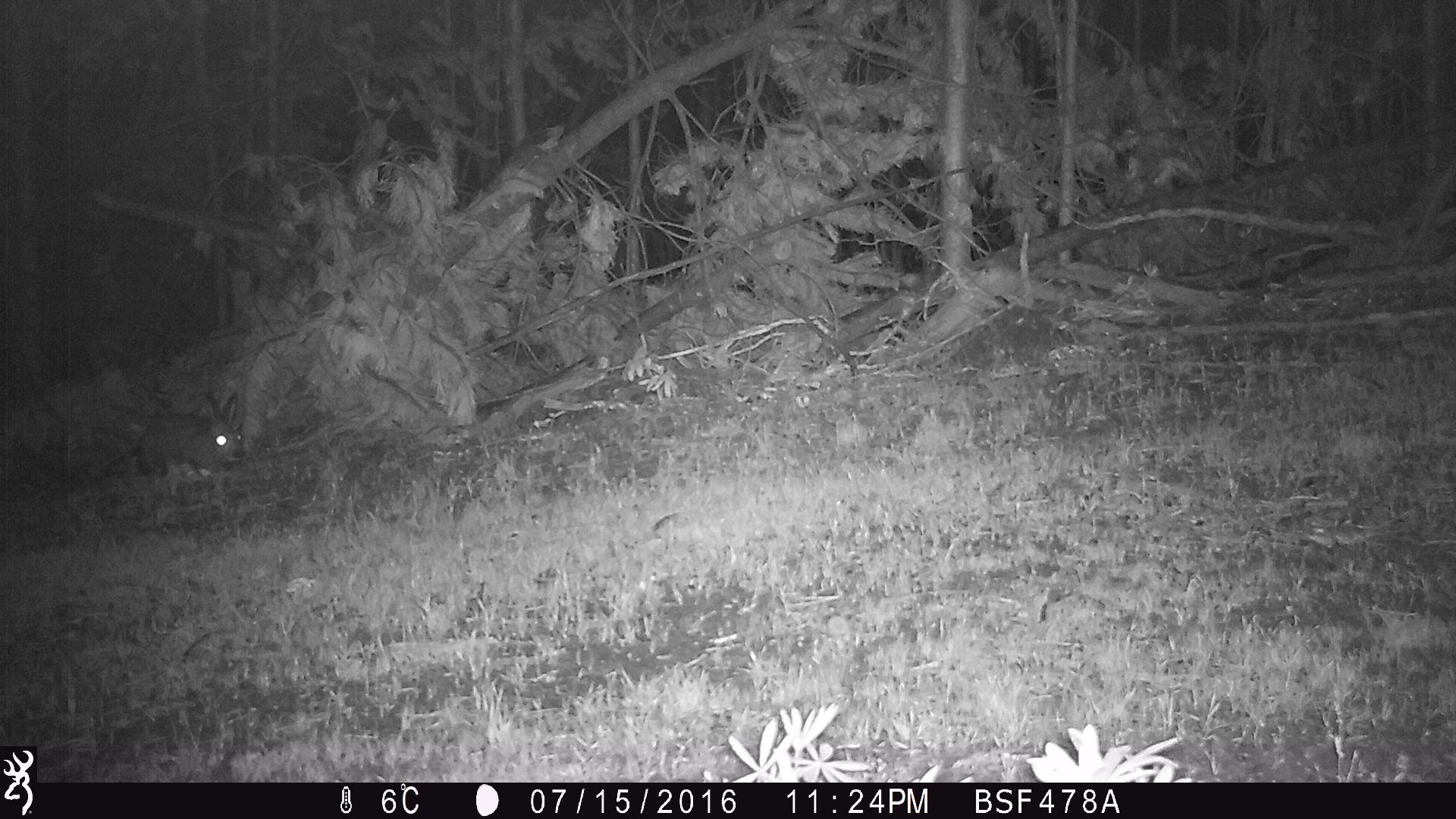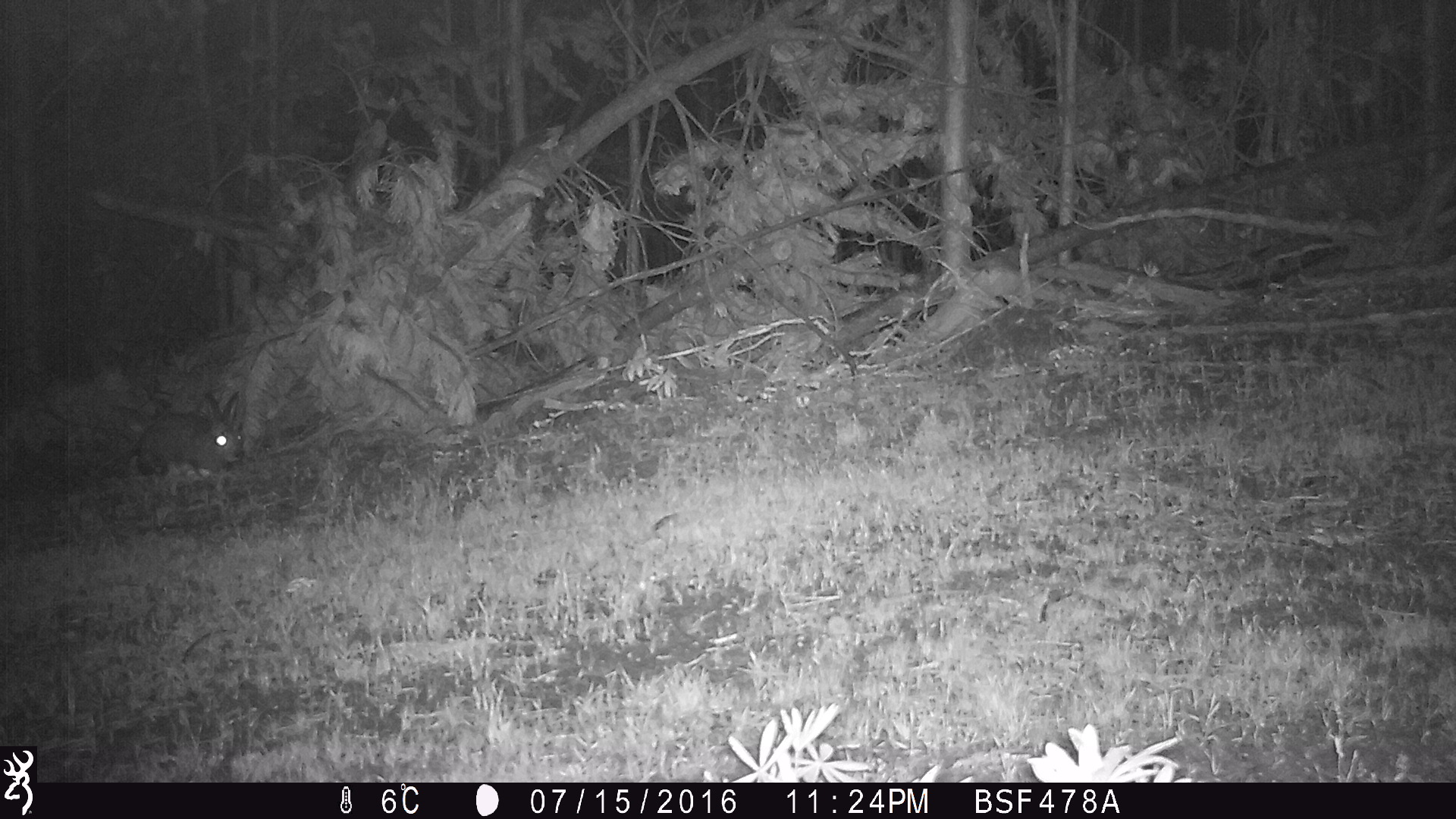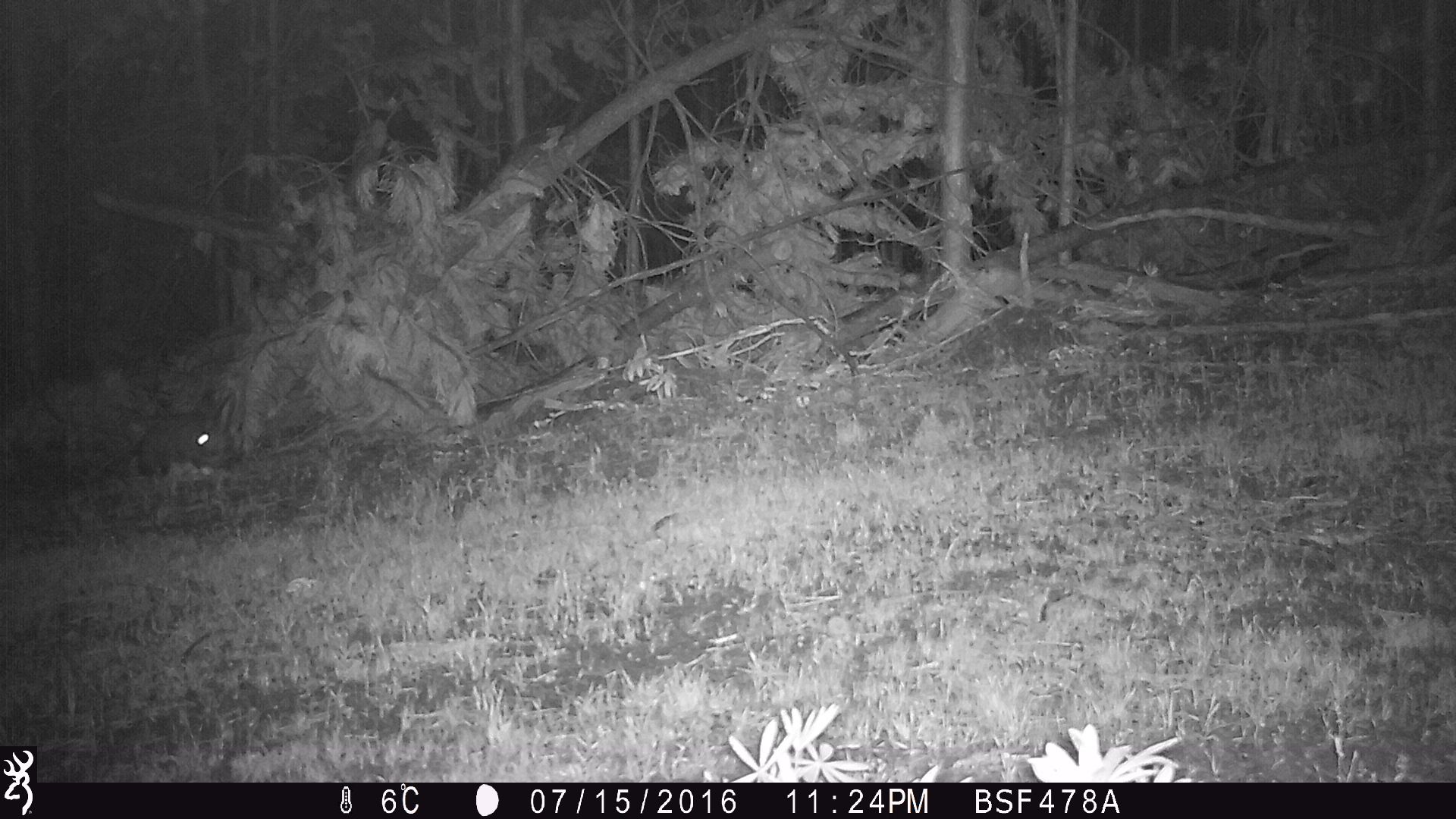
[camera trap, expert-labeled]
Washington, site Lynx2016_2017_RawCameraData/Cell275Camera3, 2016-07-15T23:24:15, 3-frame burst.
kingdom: Animalia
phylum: Chordata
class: Mammalia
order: Lagomorpha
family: Leporidae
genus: Lepus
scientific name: Lepus americanus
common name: snowshoe hare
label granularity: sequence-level